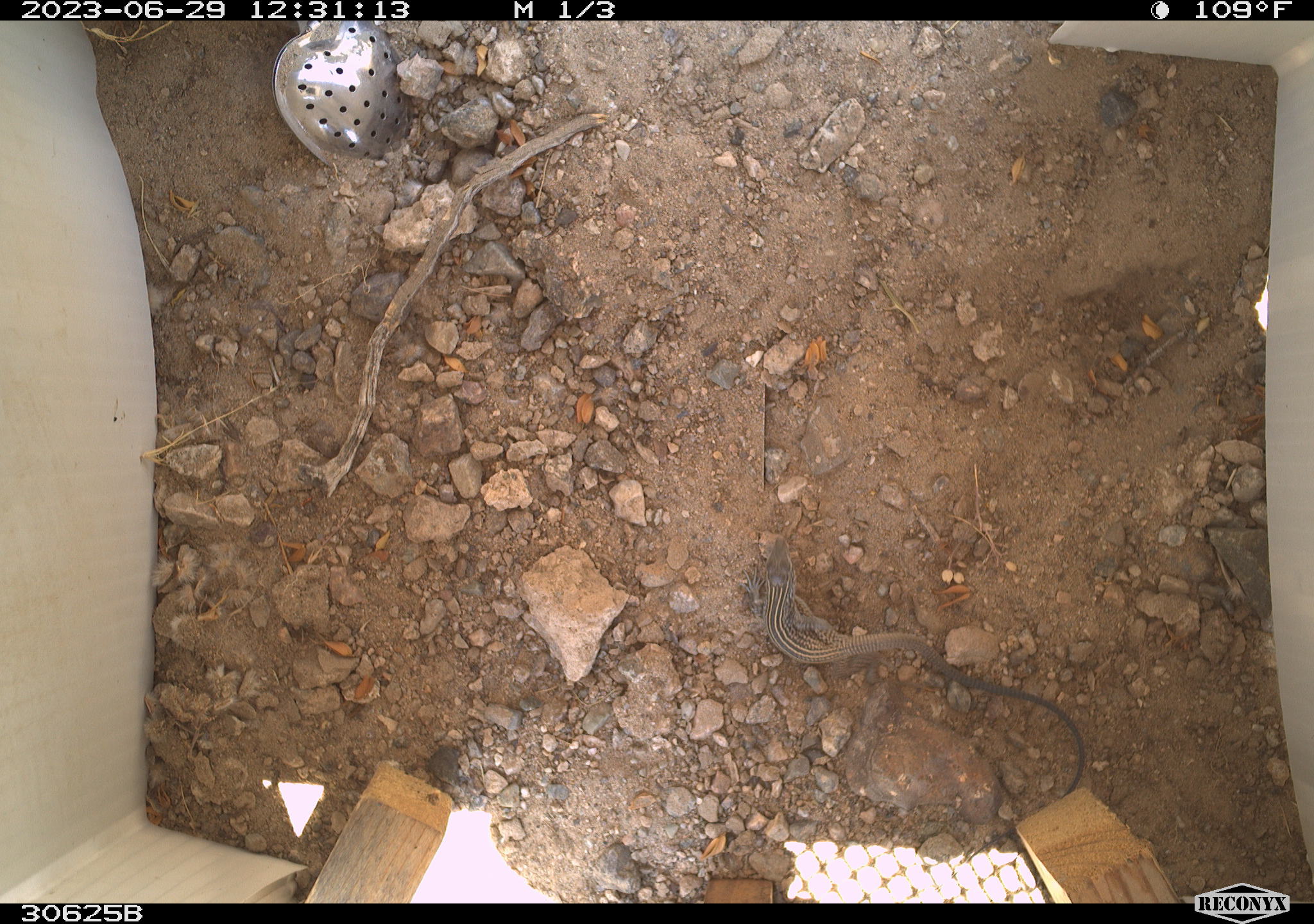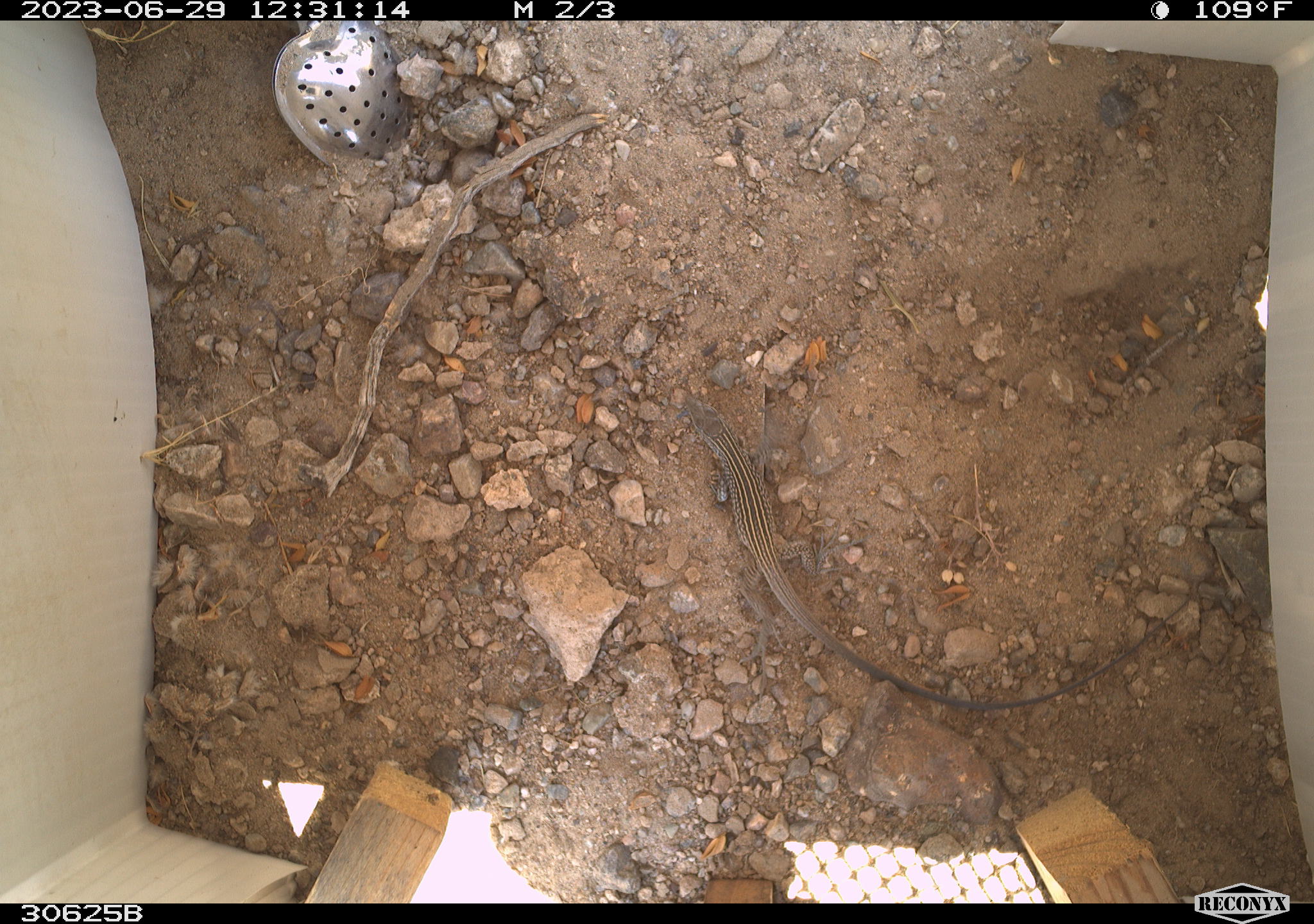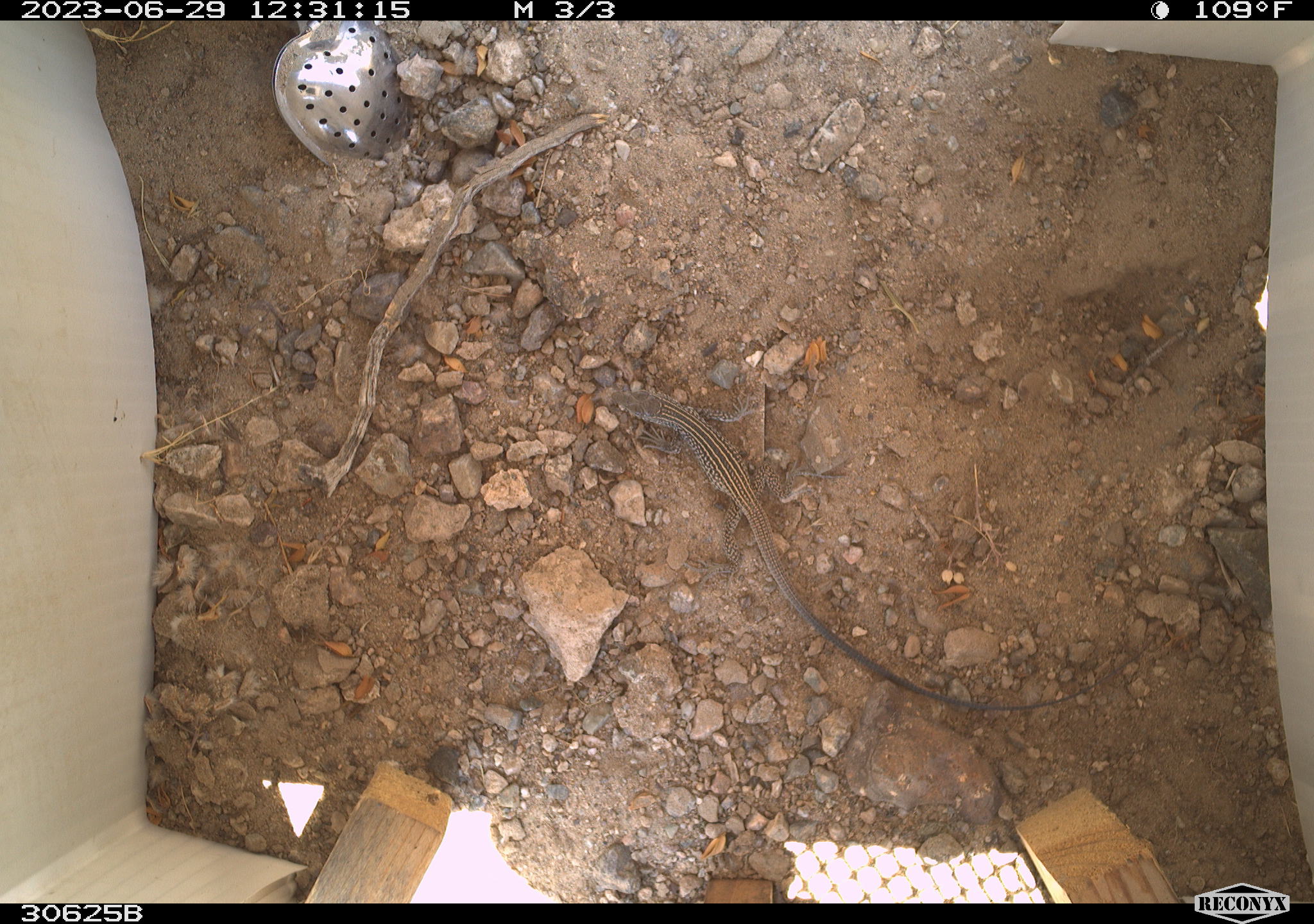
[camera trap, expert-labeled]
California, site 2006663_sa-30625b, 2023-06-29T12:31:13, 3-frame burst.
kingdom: Animalia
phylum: Chordata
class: Reptilia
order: Squamata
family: Teiidae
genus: Aspidoscelis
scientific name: Aspidoscelis tigris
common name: western whiptail